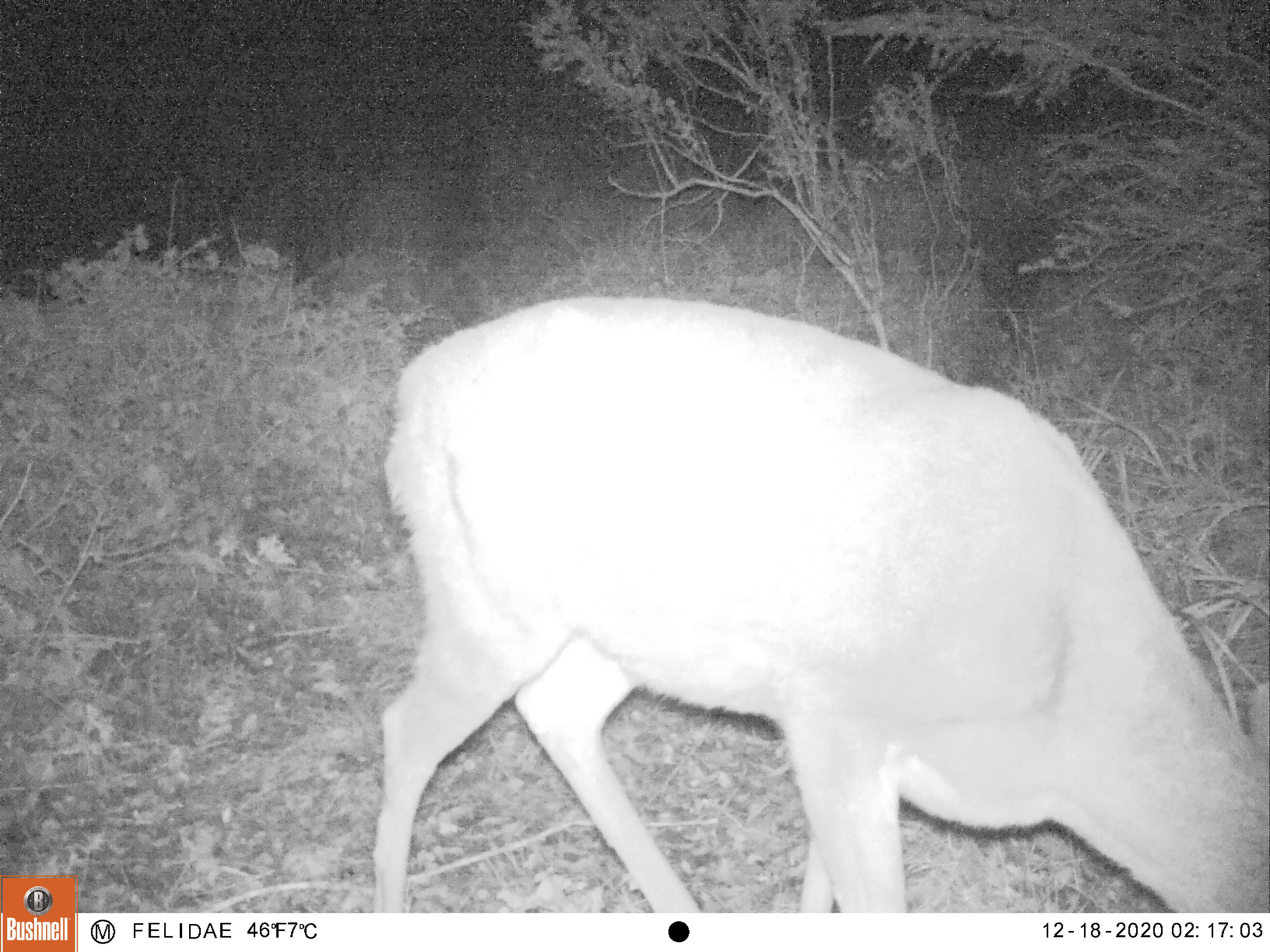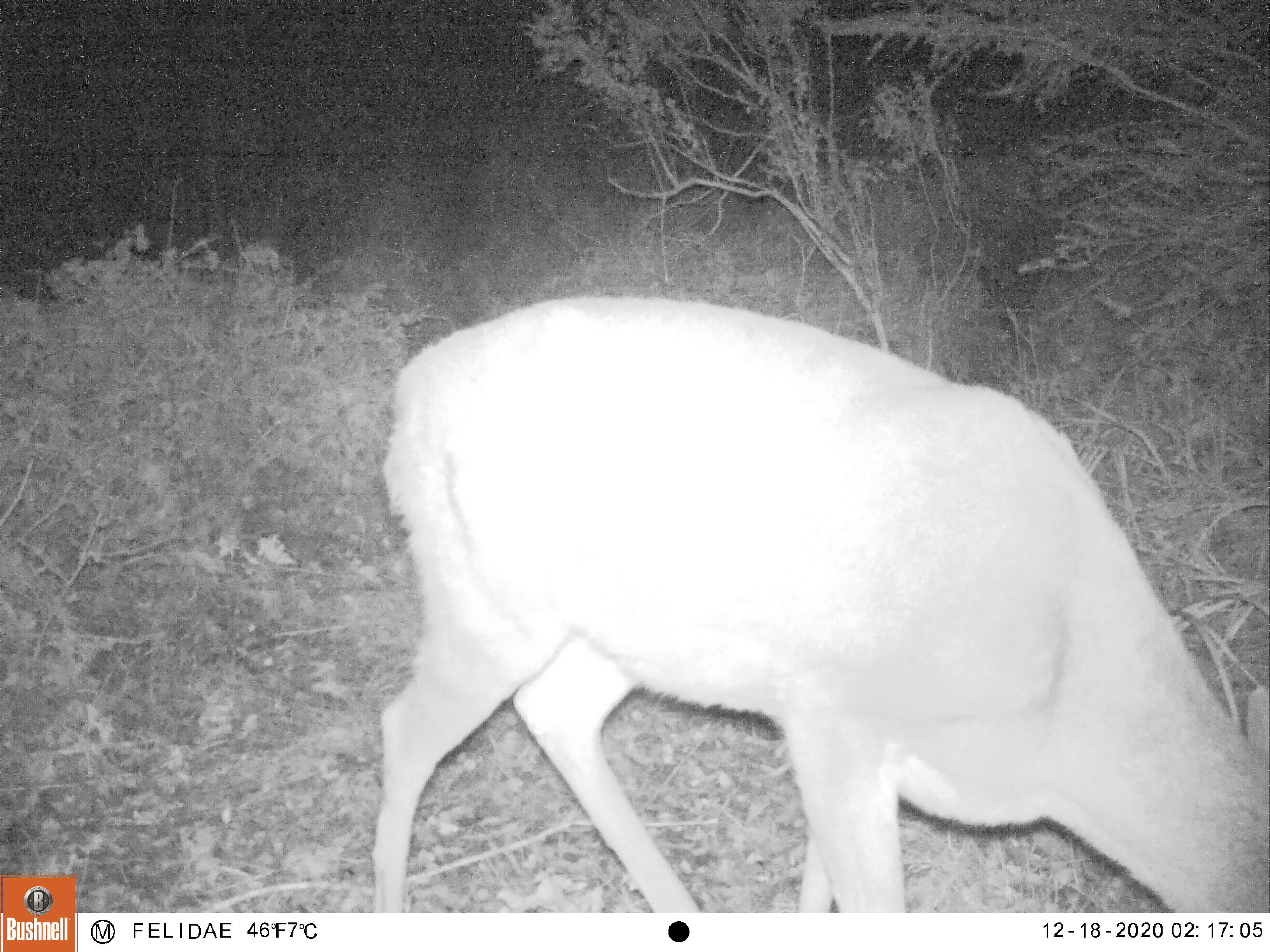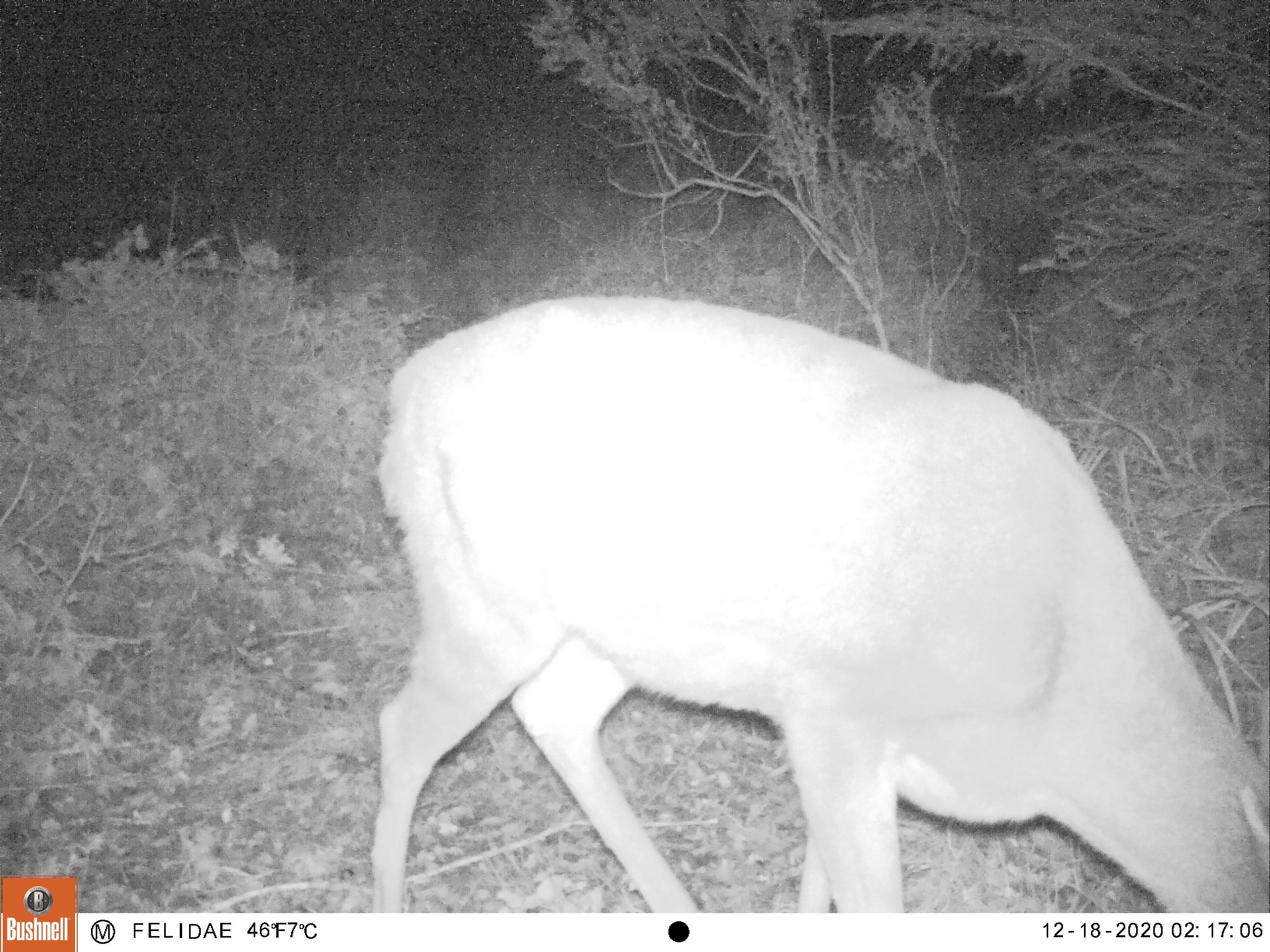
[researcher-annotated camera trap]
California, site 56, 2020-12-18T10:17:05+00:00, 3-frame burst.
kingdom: Animalia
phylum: Chordata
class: Mammalia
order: Artiodactyla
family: Cervidae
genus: Odocoileus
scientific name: Odocoileus hemionus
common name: mule deer